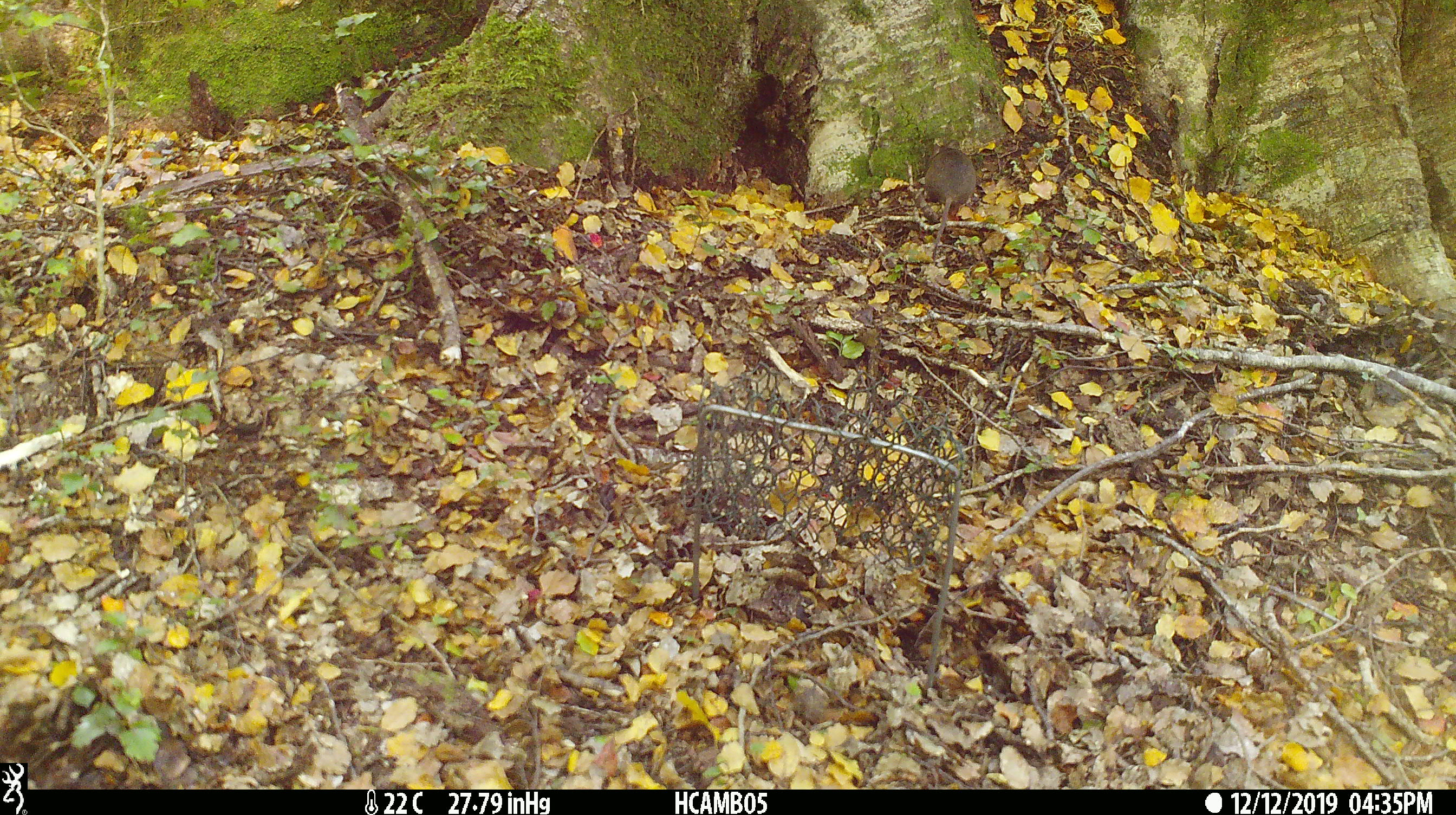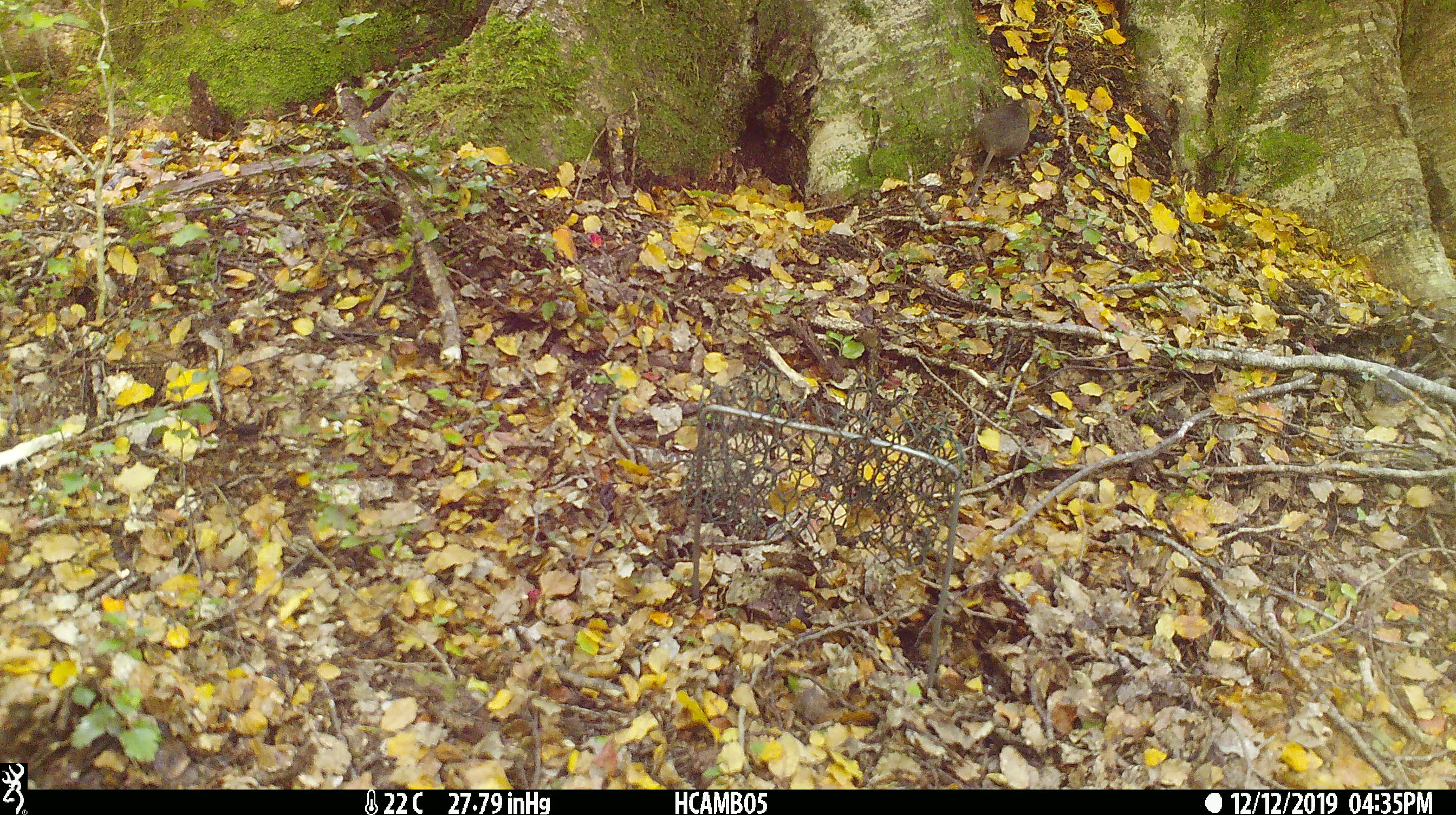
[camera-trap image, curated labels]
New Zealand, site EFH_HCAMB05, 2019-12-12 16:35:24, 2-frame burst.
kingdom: Animalia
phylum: Chordata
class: Mammalia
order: Rodentia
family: Muridae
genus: Mus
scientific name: Mus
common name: mouse